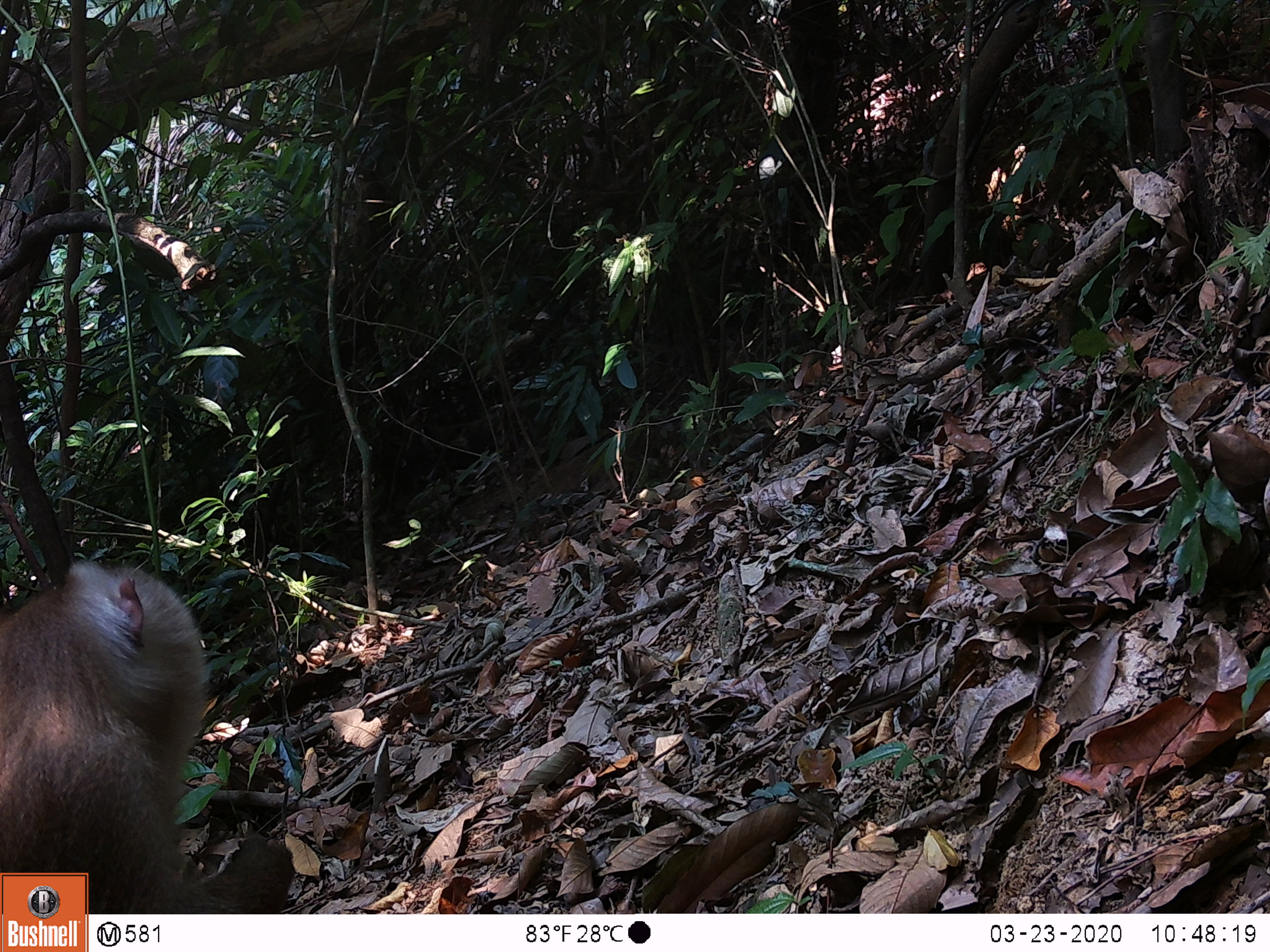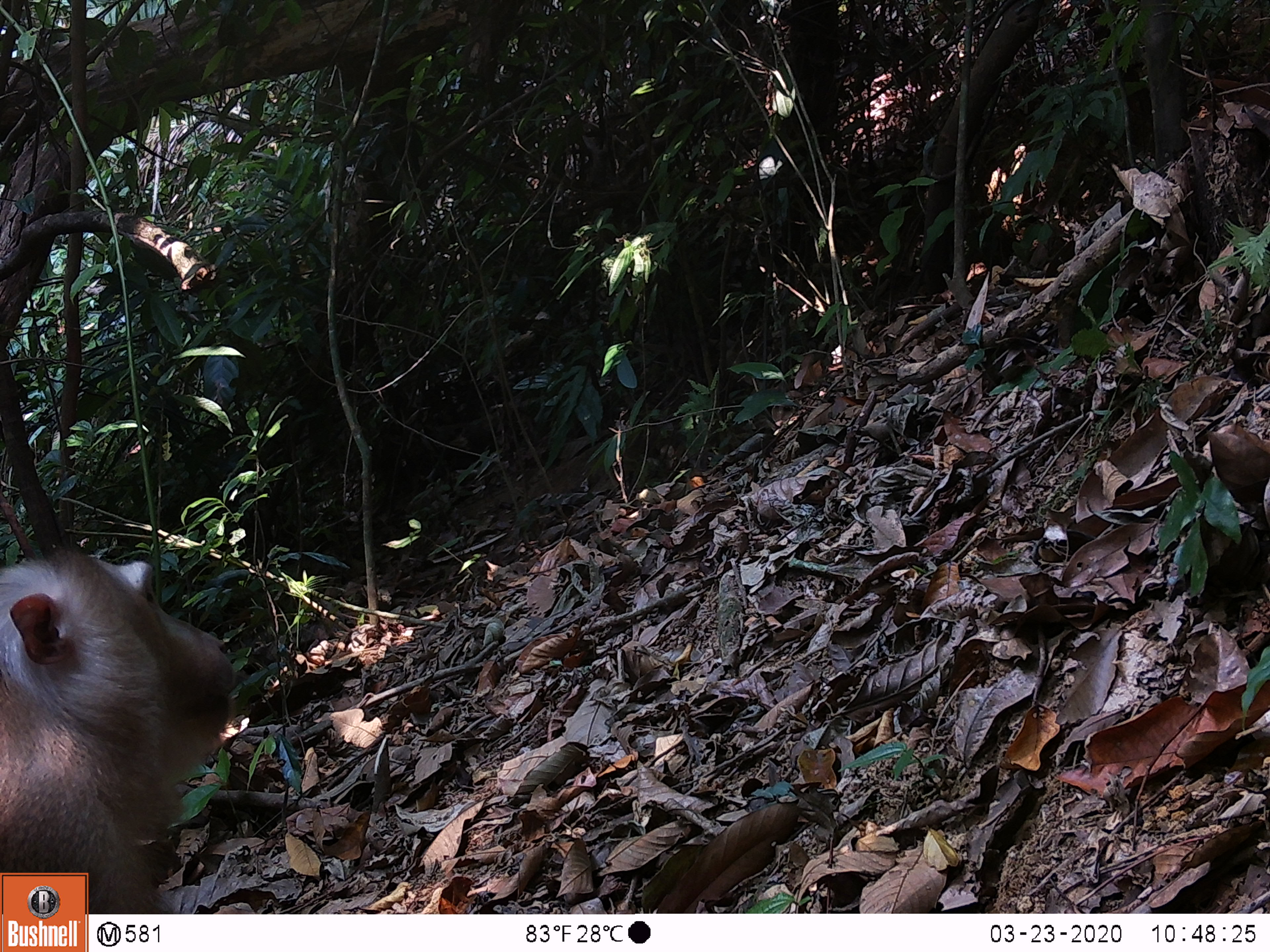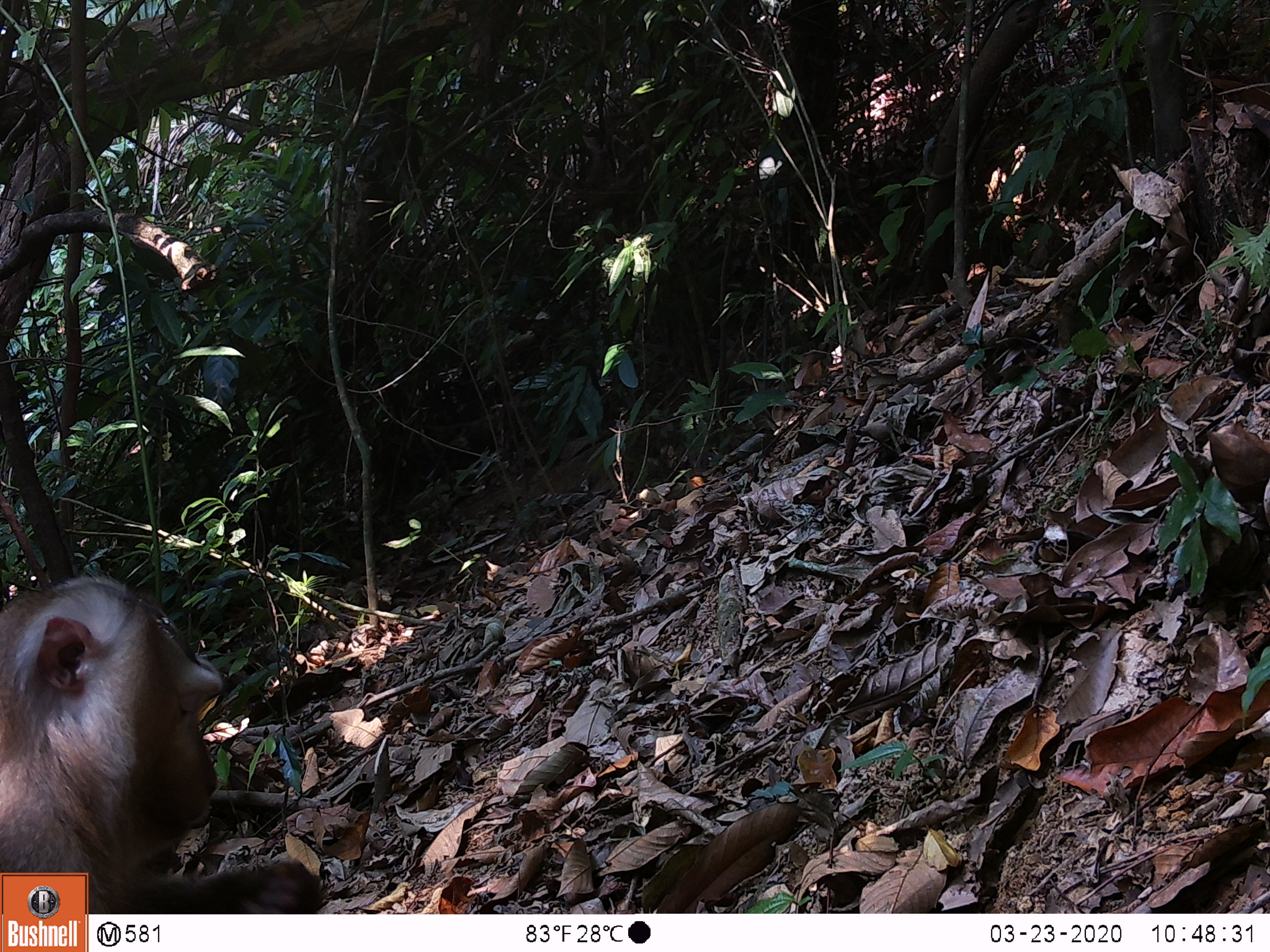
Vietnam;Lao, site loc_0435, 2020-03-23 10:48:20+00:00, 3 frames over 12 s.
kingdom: Animalia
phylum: Chordata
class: Mammalia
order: Primates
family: Cercopithecidae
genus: Macaca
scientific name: Macaca nemestrina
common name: pig-tailed macaque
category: pig tailed macaque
Pig tailed macaque (pig-tailed macaque) (Macaca nemestrina). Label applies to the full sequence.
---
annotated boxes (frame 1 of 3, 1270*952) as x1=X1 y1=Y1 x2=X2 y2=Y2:
pig tailed macaque: x1=0 y1=556 x2=298 y2=912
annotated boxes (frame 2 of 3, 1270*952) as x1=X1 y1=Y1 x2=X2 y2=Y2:
pig tailed macaque: x1=0 y1=543 x2=232 y2=913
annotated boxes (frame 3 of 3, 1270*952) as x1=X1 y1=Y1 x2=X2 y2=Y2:
pig tailed macaque: x1=0 y1=575 x2=323 y2=913